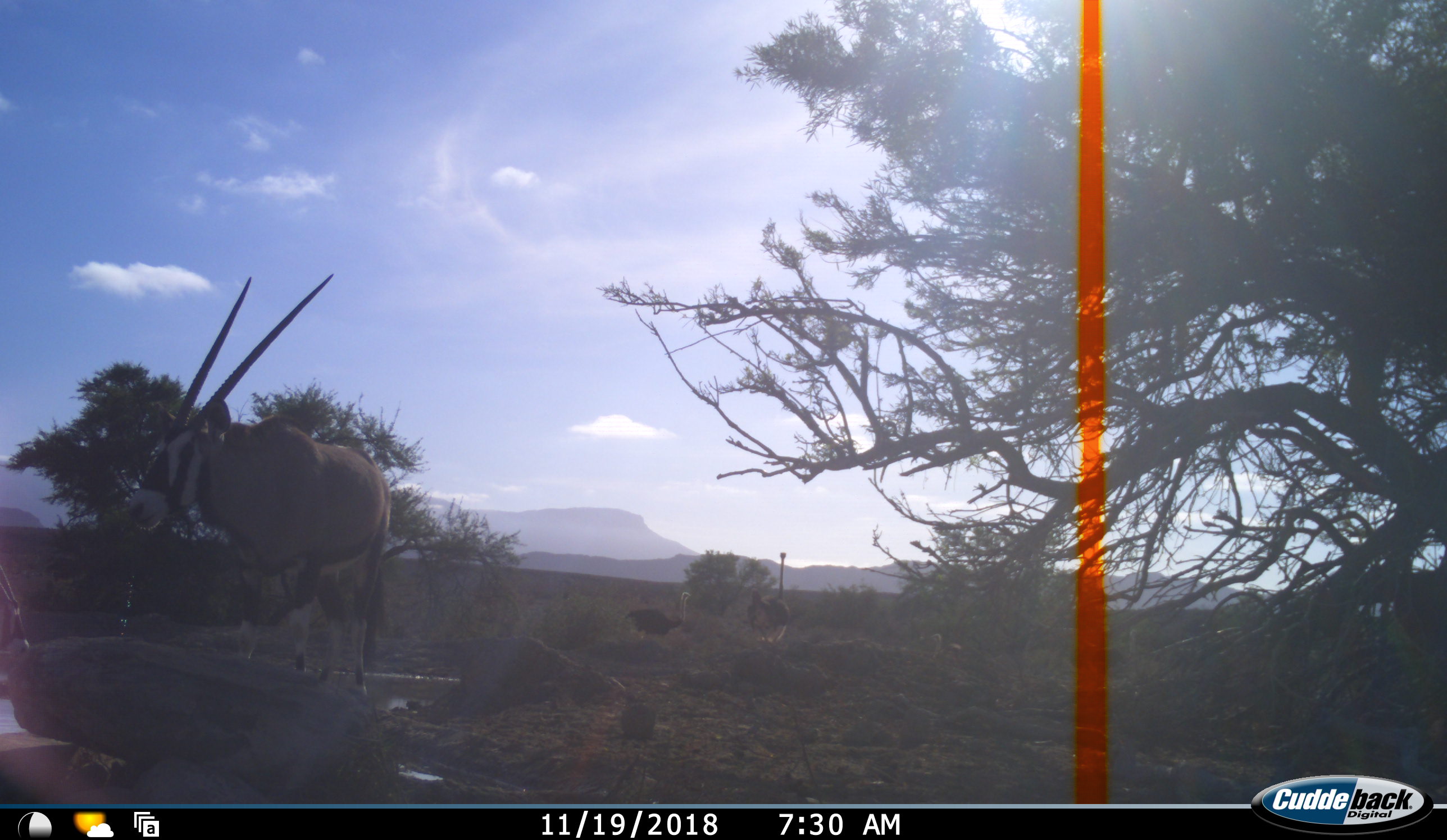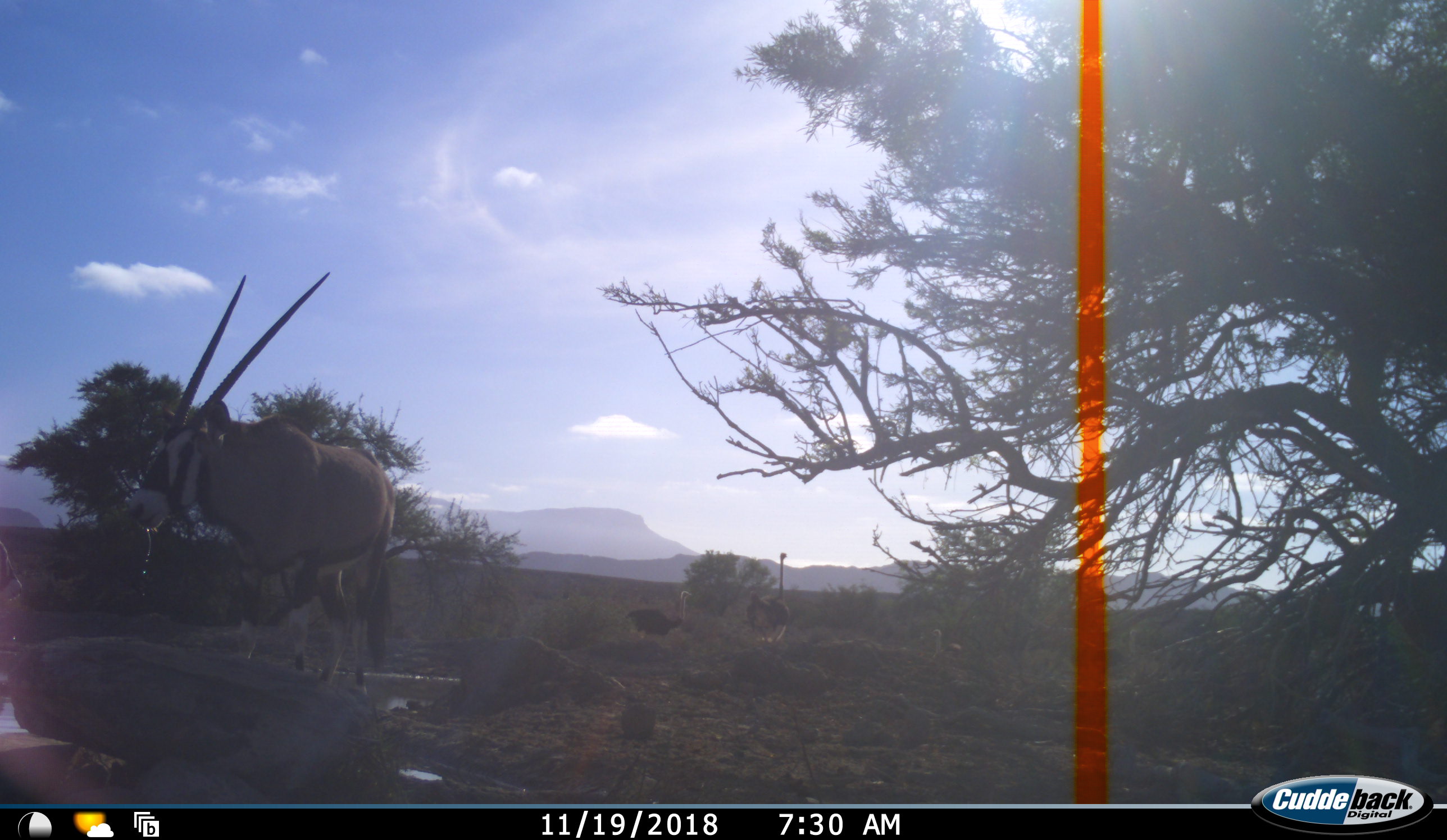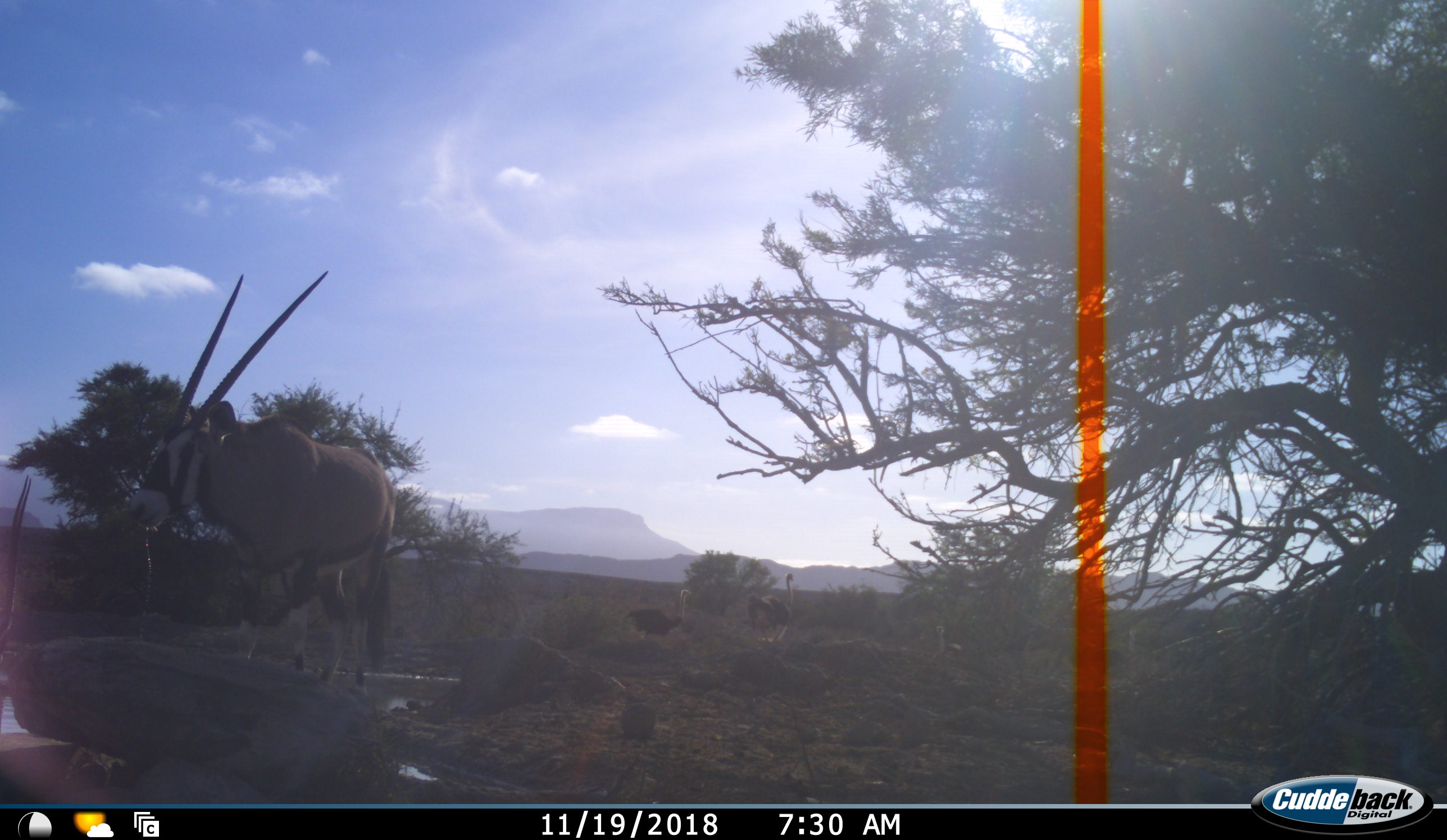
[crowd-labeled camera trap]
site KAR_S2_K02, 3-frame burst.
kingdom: Animalia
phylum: Chordata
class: Mammalia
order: Artiodactyla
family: Bovidae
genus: Oryx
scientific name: Oryx gazella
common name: gemsbok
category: oryx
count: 2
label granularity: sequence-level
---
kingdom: Animalia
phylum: Chordata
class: Aves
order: Struthioniformes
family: Struthionidae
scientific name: Struthionidae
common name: ostrich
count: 3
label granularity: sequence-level